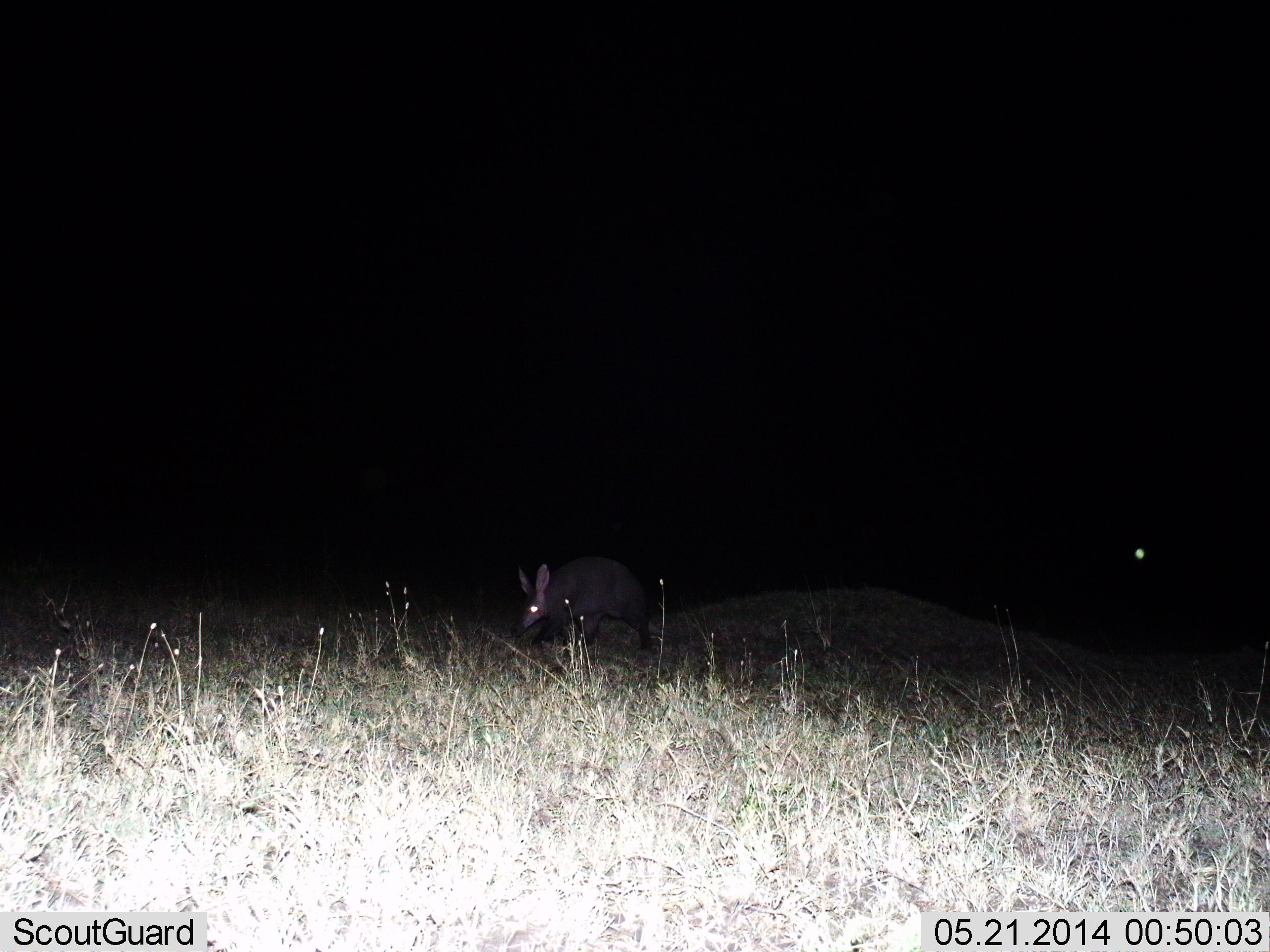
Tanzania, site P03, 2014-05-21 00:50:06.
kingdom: Animalia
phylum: Chordata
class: Mammalia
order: Tubulidentata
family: Orycteropodidae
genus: Orycteropus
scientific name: Orycteropus afer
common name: aardvark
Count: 1.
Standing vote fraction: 10%.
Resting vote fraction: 0%.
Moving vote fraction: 80%.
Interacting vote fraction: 0%.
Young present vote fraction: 0%.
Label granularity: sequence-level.